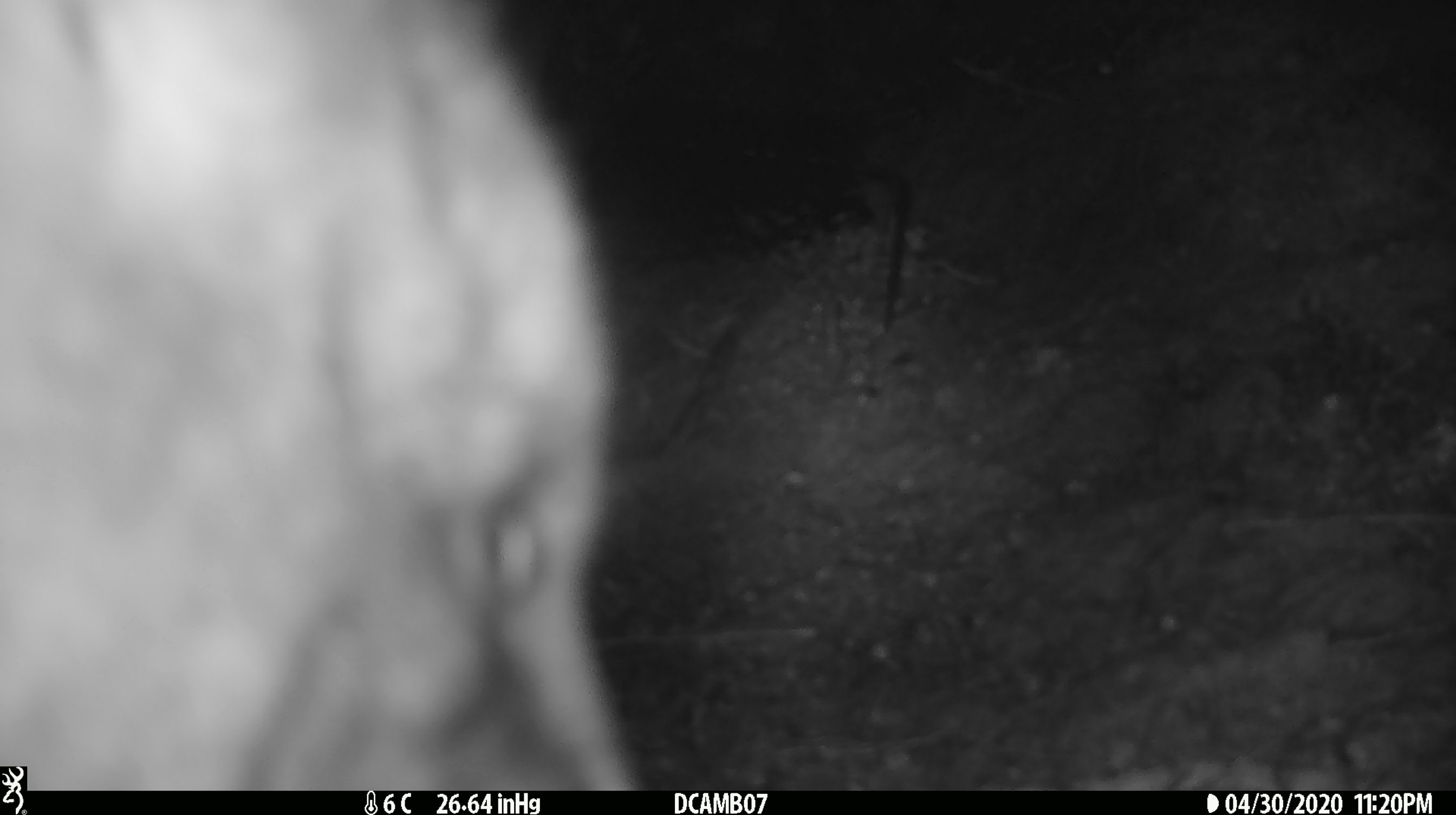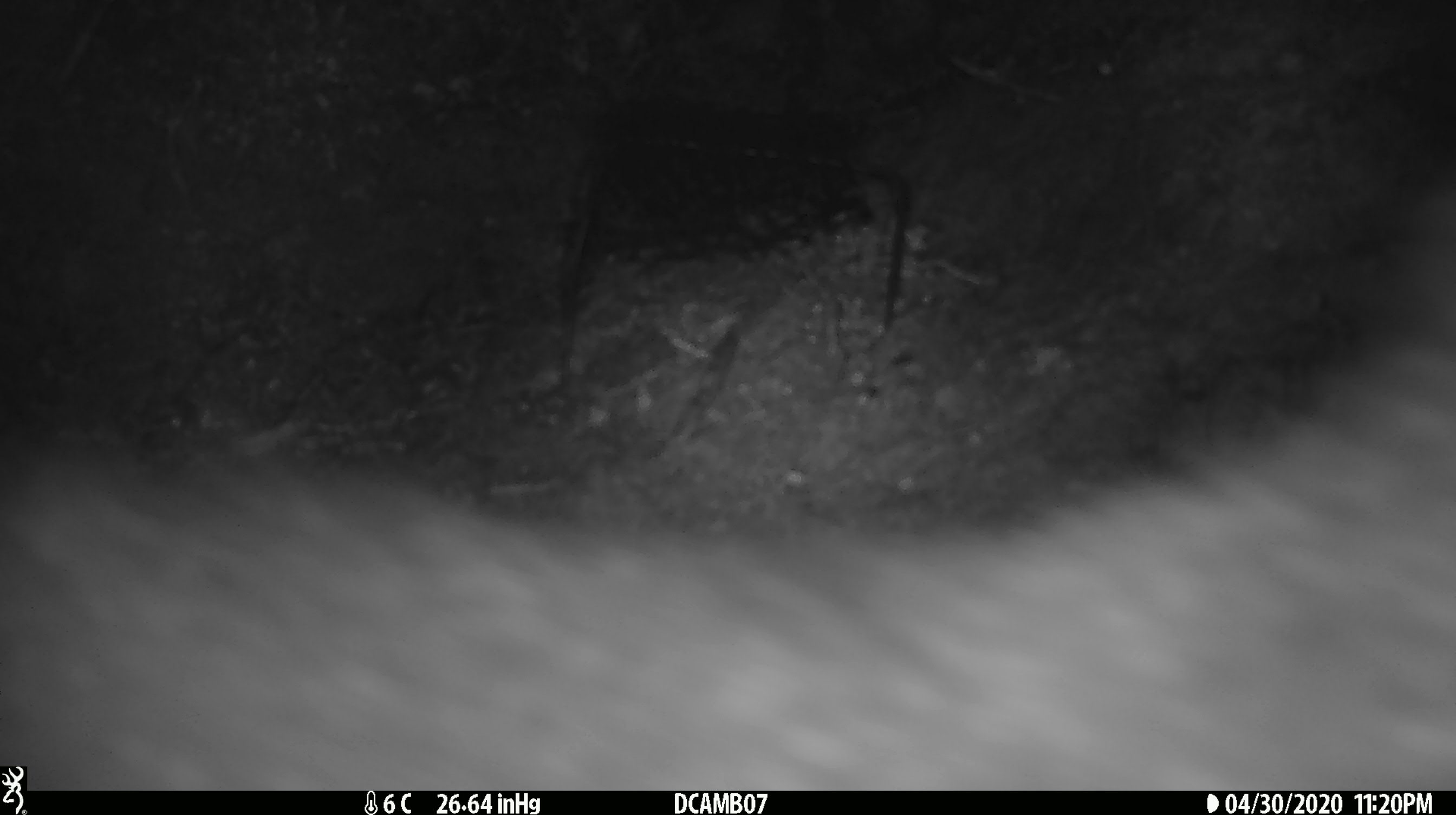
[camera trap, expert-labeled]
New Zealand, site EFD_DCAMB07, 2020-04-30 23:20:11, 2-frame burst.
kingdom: Animalia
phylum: Chordata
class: Mammalia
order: Diprotodontia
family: Phalangeridae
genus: Trichosurus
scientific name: Trichosurus vulpecula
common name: common brushtail possum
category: possum